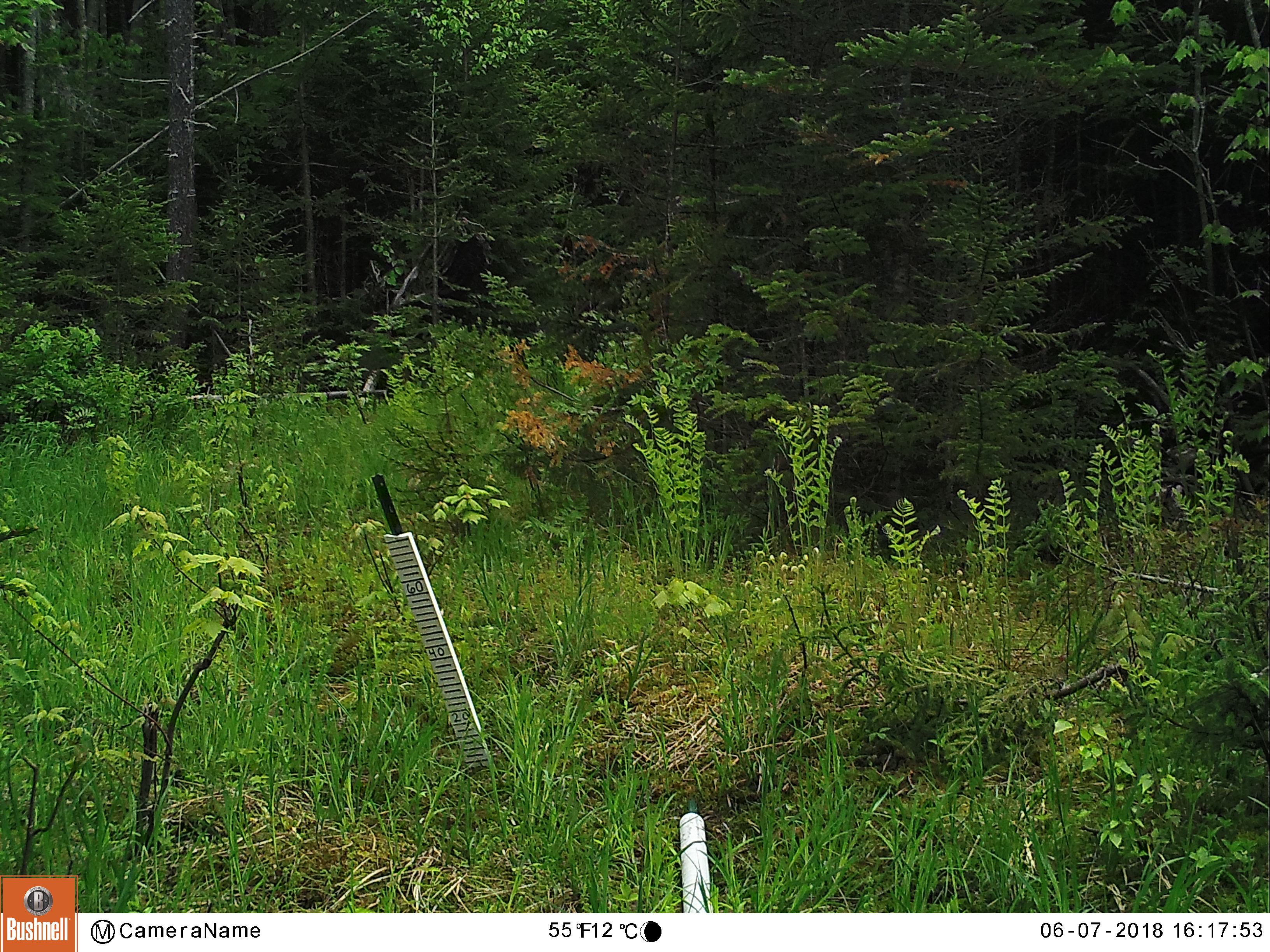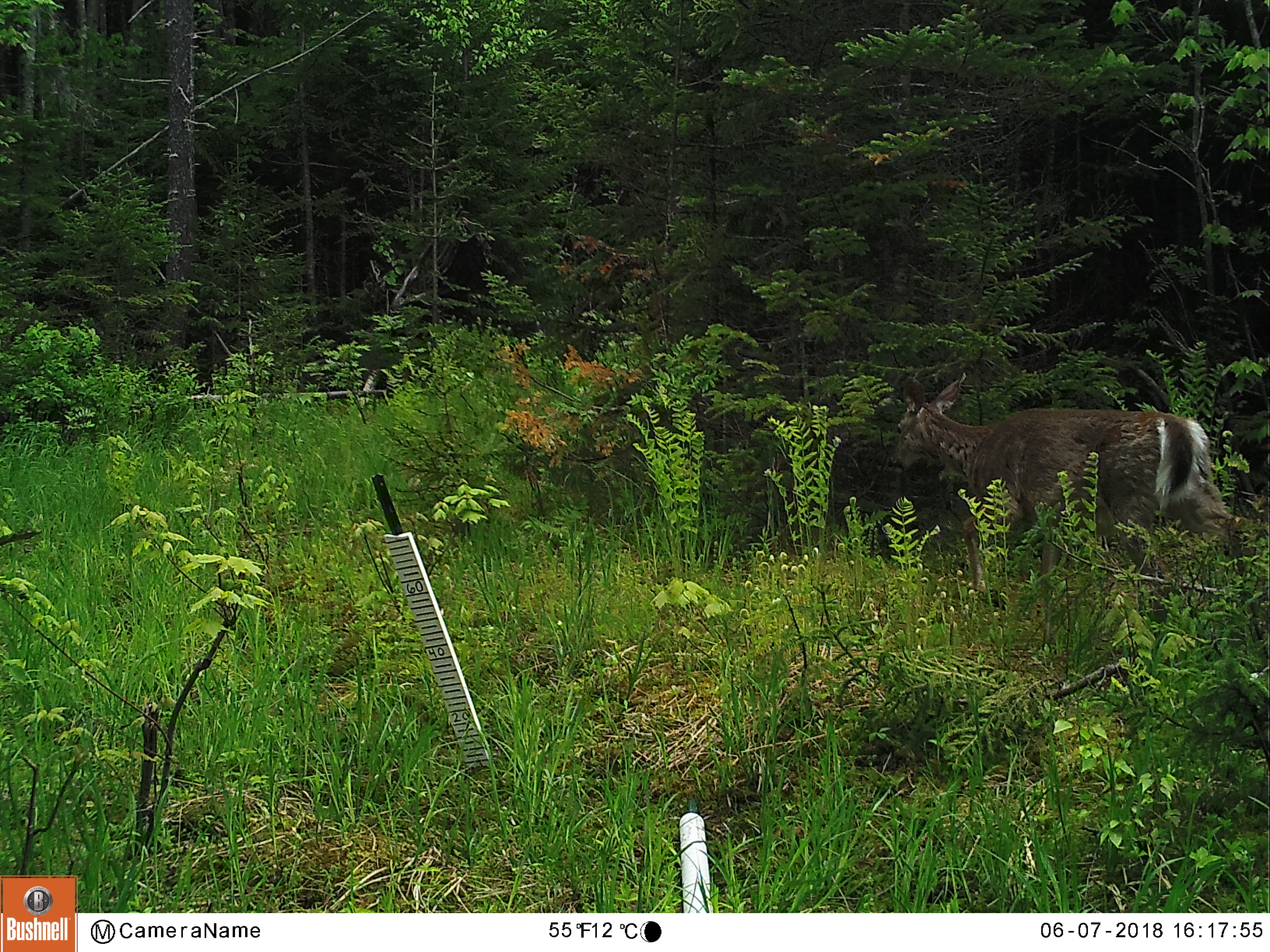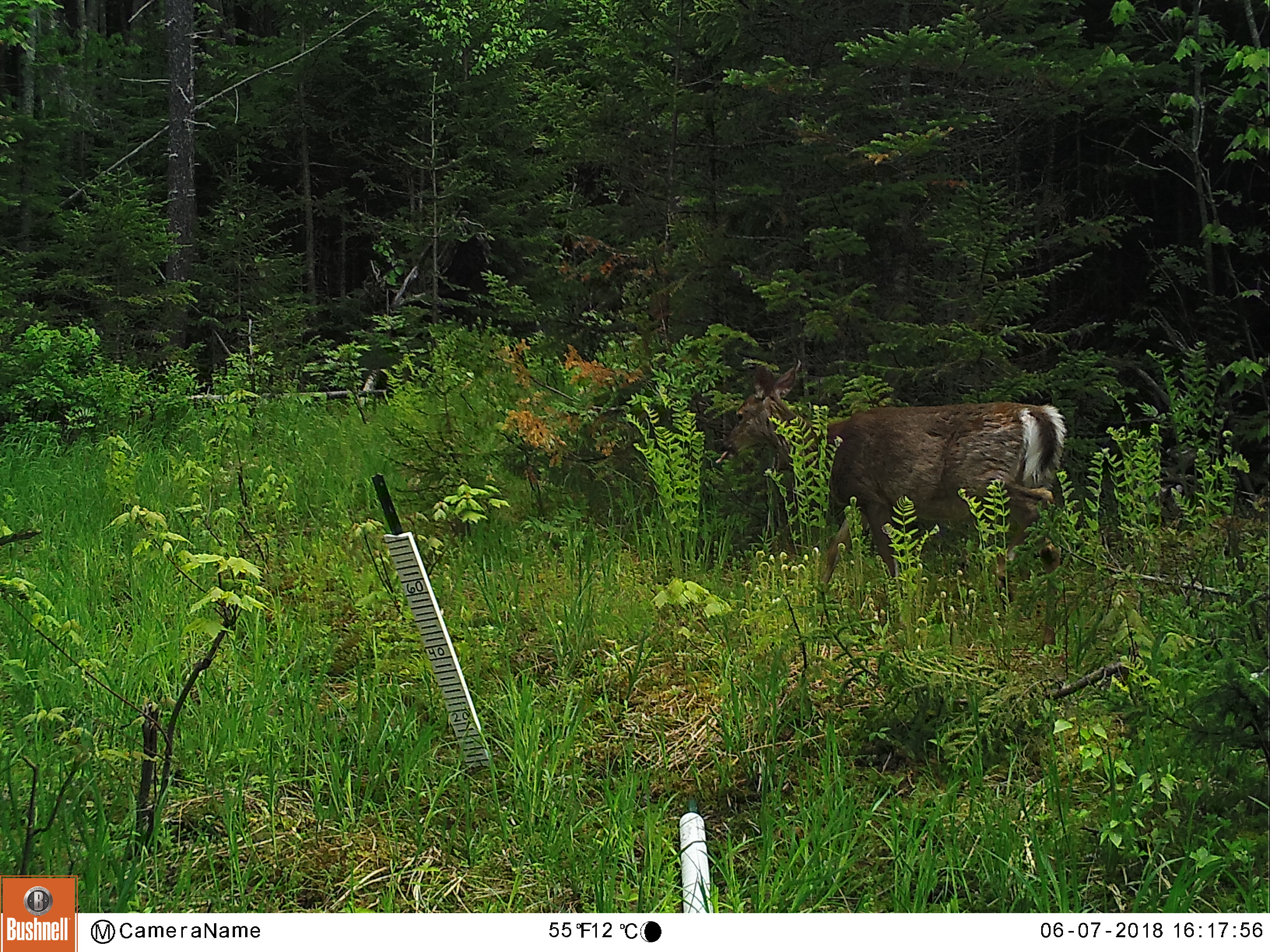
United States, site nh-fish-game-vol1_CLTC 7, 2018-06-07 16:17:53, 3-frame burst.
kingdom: Animalia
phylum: Chordata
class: Mammalia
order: Artiodactyla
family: Cervidae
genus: Odocoileus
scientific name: Odocoileus virginianus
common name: white-tailed deer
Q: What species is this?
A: White-tailed deer (Odocoileus virginianus).